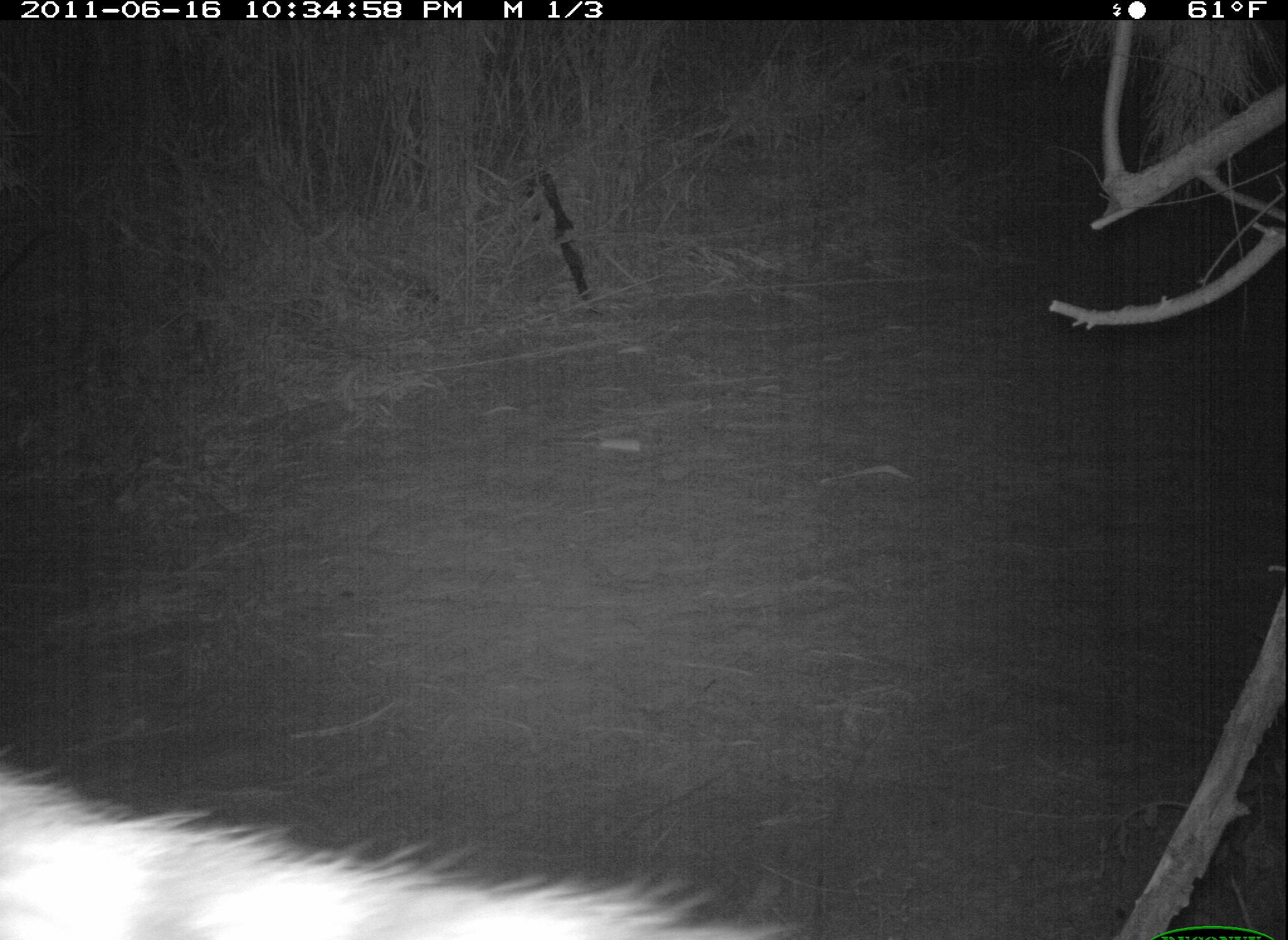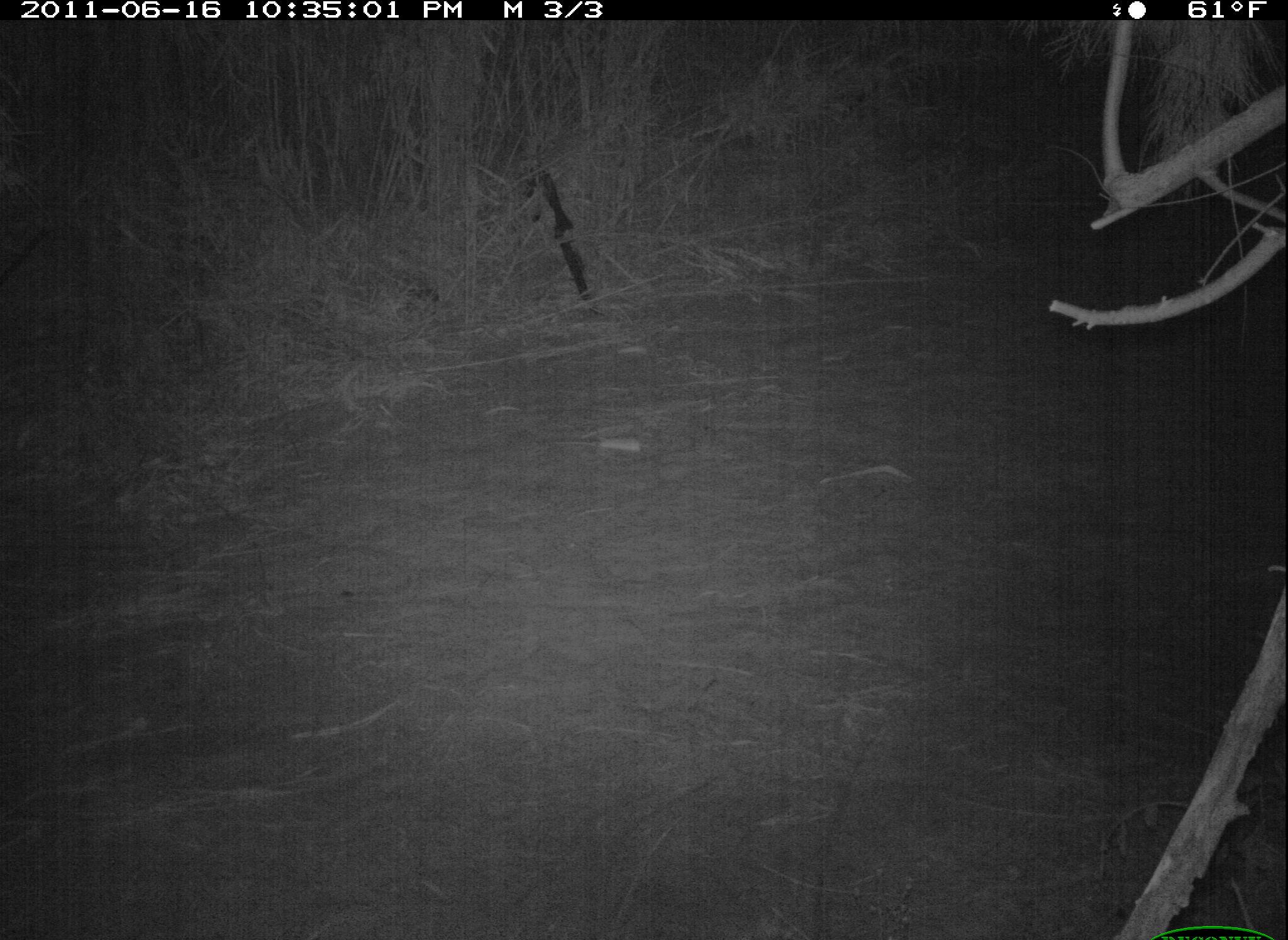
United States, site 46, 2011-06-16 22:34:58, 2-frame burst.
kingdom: Animalia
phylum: Chordata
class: Mammalia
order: Carnivora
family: Procyonidae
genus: Procyon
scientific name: Procyon lotor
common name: raccoon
Raccoon (Procyon lotor).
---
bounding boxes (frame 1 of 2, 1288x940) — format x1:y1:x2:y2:
raccoon: 5:752:842:934